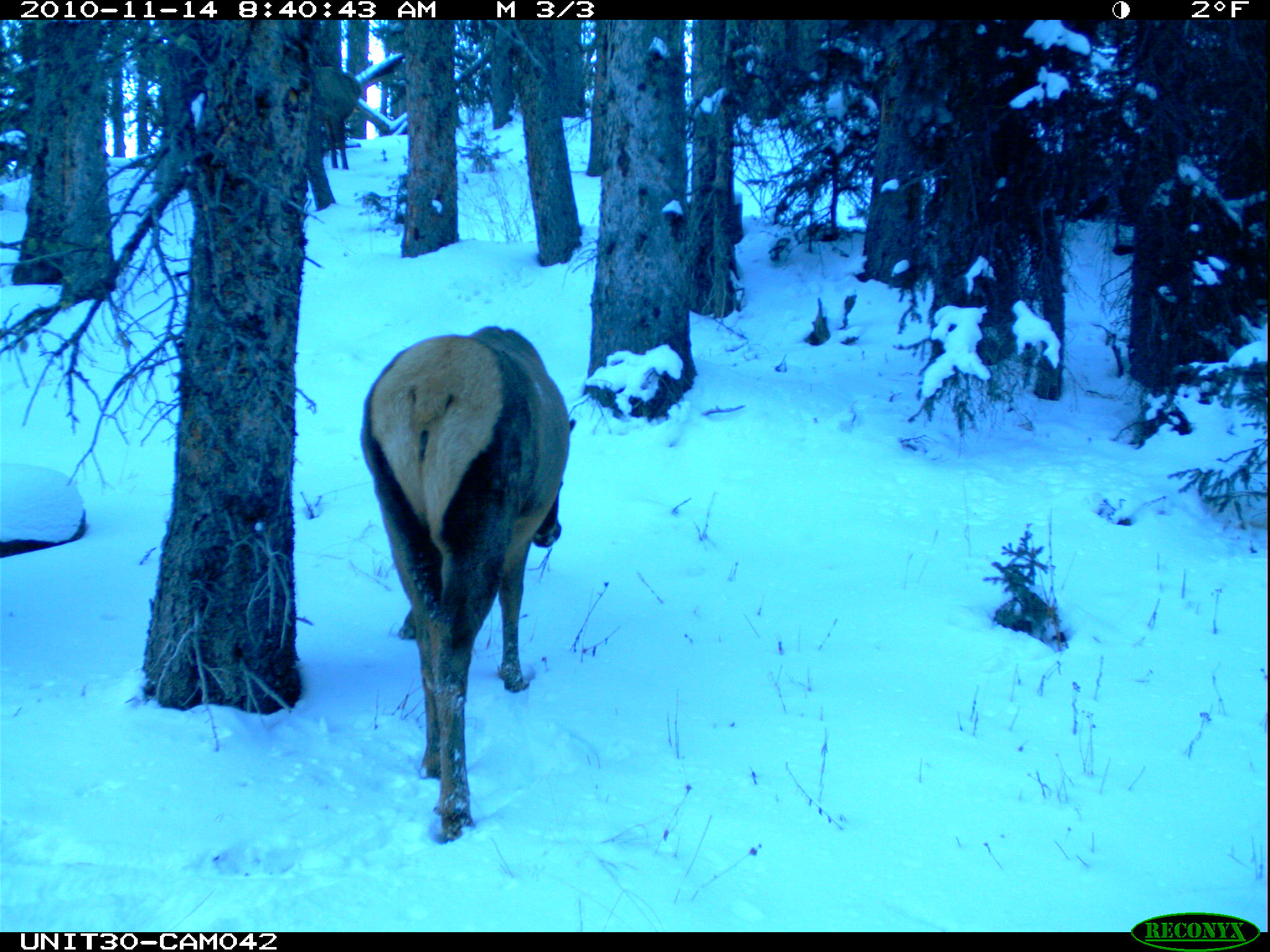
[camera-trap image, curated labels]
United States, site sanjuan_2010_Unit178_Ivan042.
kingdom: Animalia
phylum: Chordata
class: Mammalia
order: Artiodactyla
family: Cervidae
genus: Cervus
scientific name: Cervus elaphus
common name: red deer